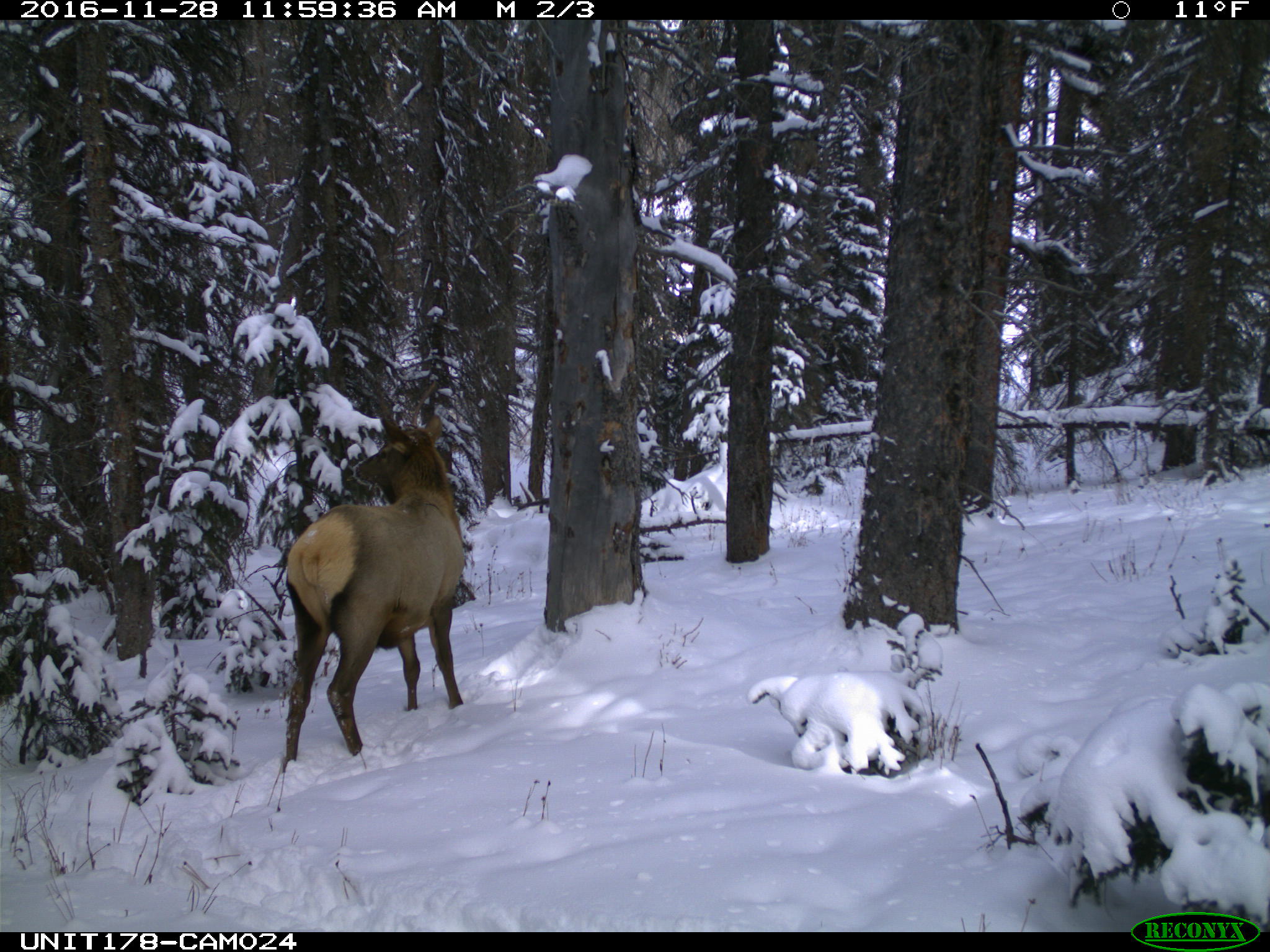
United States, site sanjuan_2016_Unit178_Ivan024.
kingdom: Animalia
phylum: Chordata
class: Mammalia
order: Artiodactyla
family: Cervidae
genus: Cervus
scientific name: Cervus elaphus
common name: red deer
Cervus elaphus (red deer).